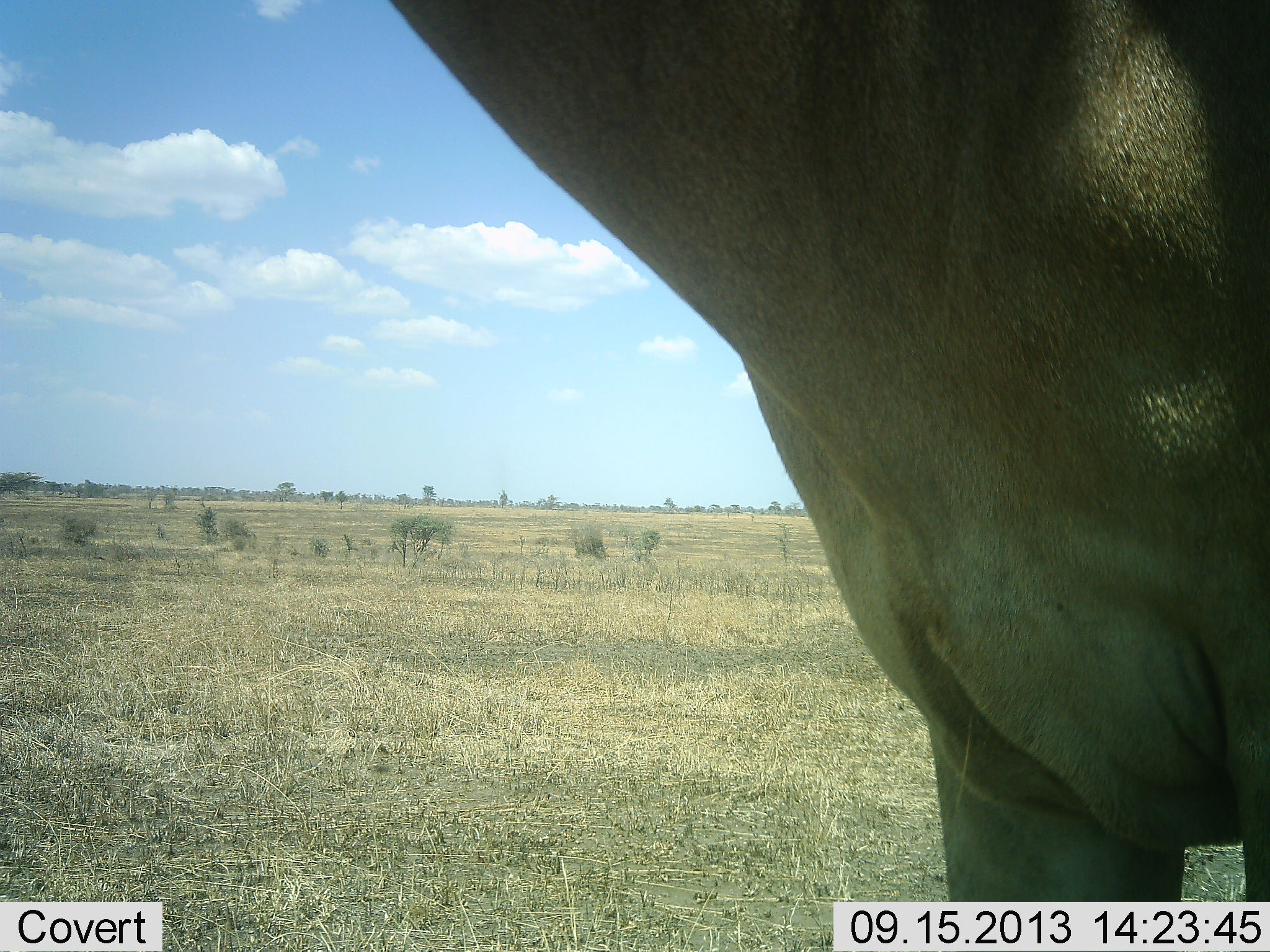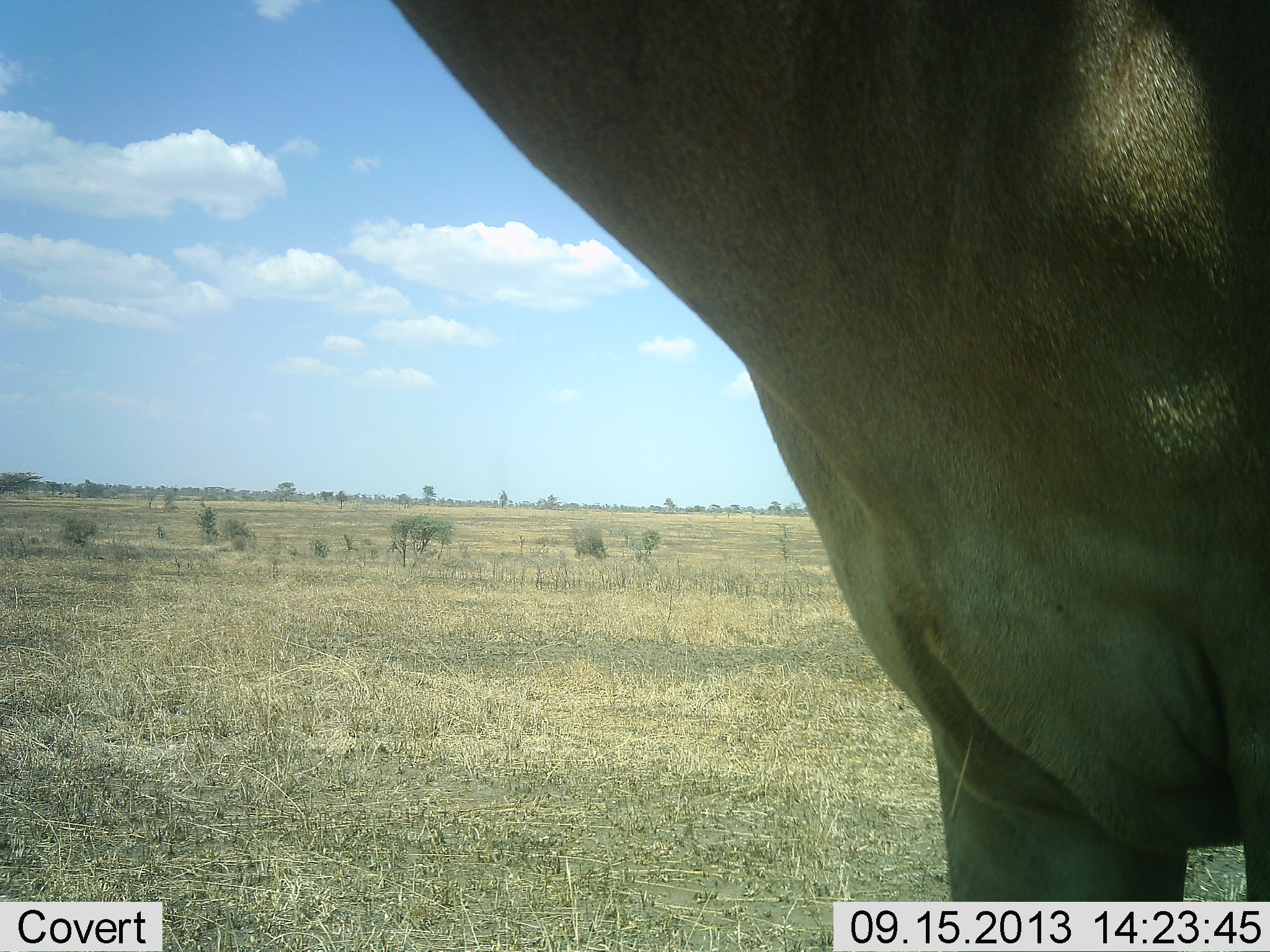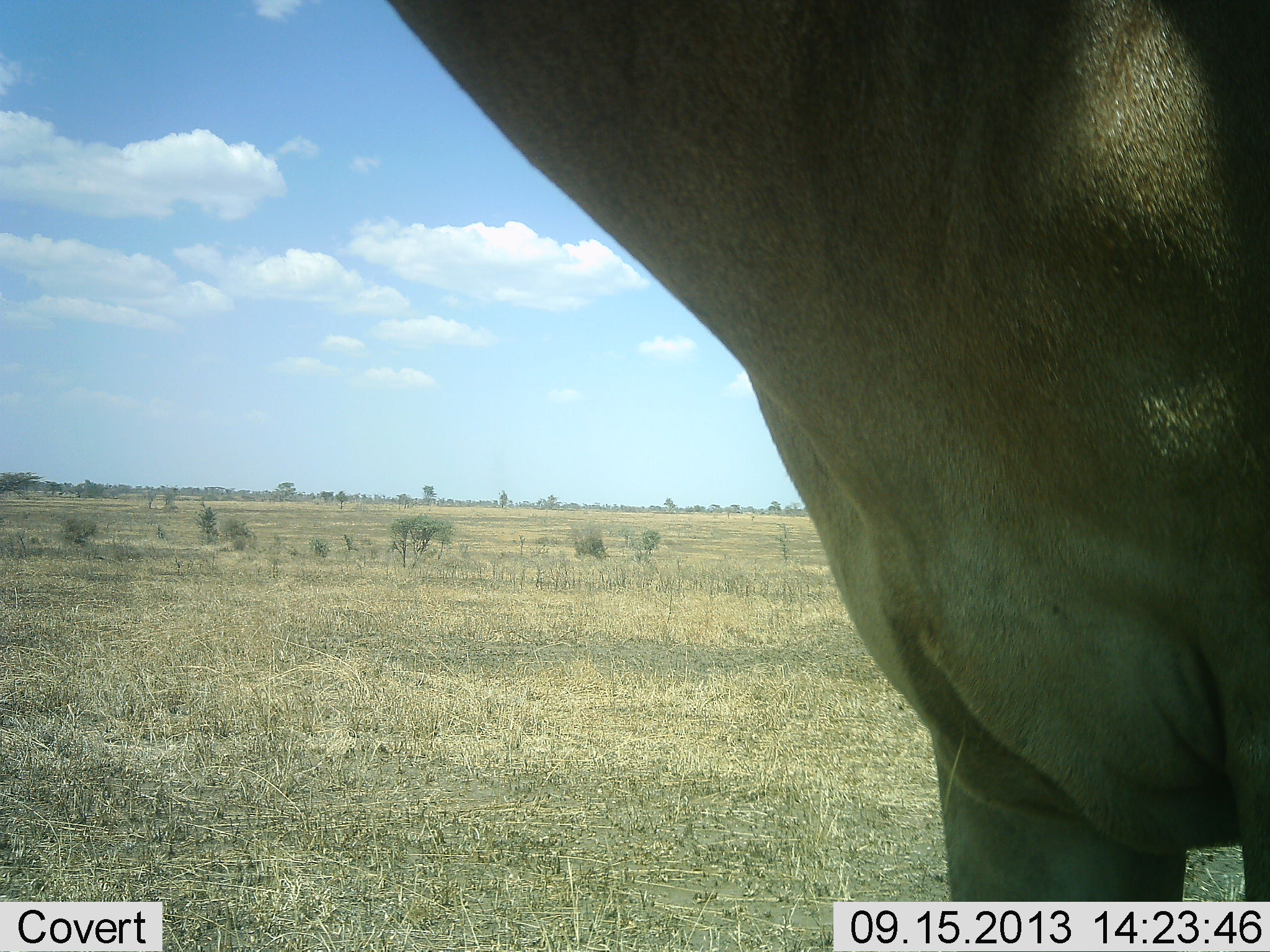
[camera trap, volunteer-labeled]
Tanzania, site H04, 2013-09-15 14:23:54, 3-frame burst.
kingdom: Animalia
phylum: Chordata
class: Mammalia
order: Artiodactyla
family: Bovidae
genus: Alcelaphus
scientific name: Alcelaphus buselaphus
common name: hartebeest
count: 1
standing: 100%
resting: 0%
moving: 0%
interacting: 0%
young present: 0%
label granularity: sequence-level